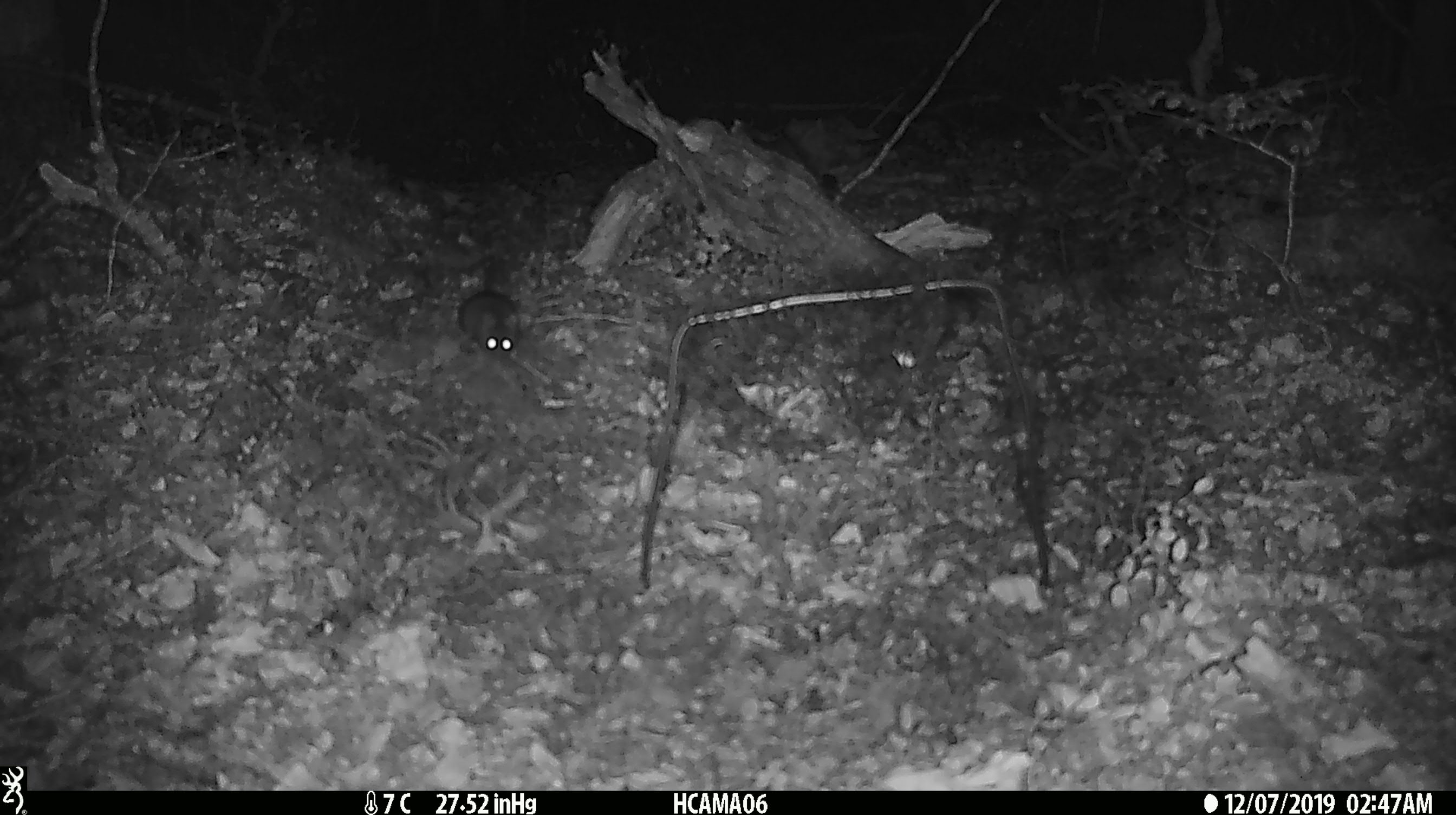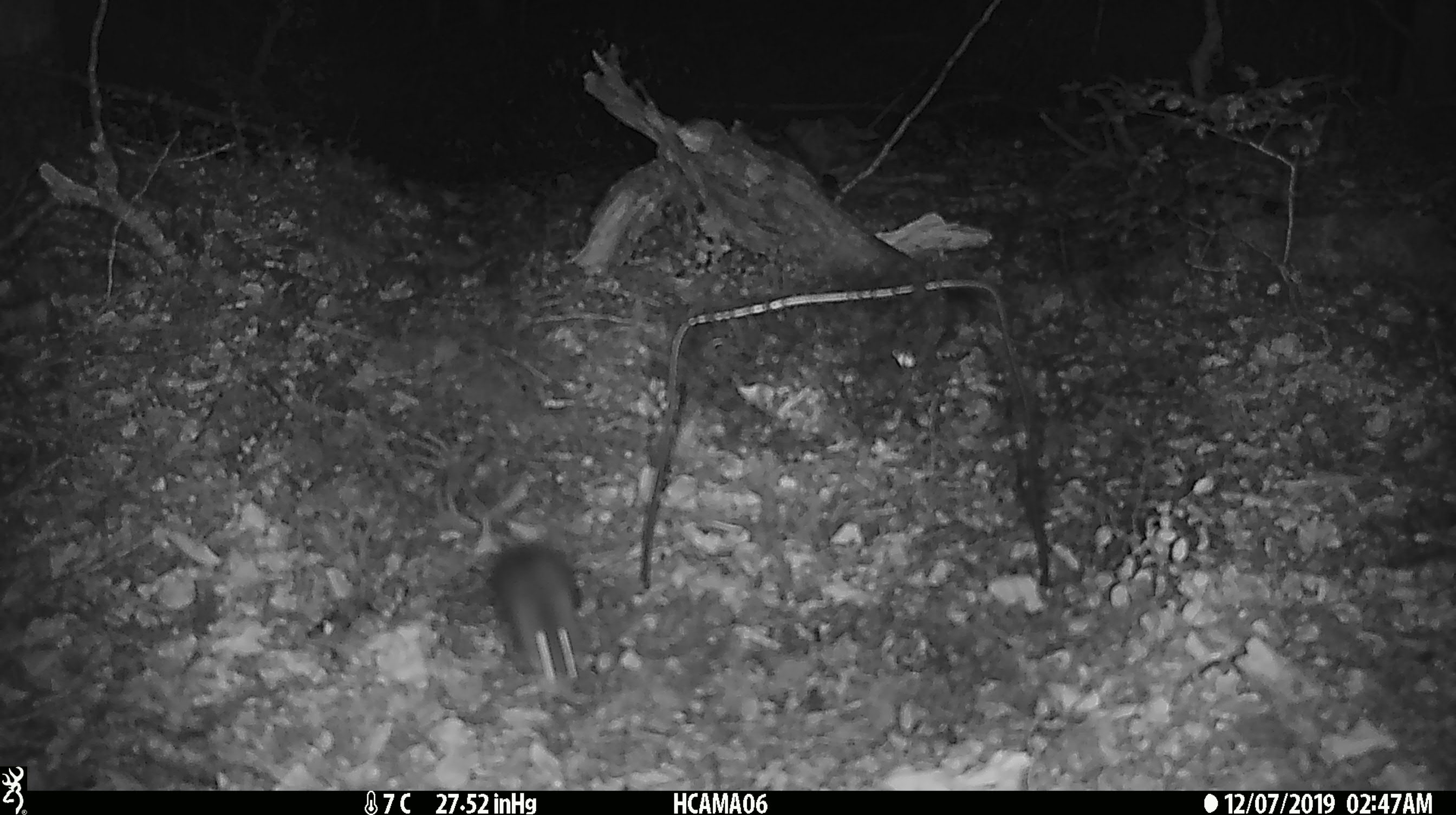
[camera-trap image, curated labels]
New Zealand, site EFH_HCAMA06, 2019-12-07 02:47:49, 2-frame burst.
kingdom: Animalia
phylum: Chordata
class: Mammalia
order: Rodentia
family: Muridae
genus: Mus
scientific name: Mus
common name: mouse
Mouse (Mus).